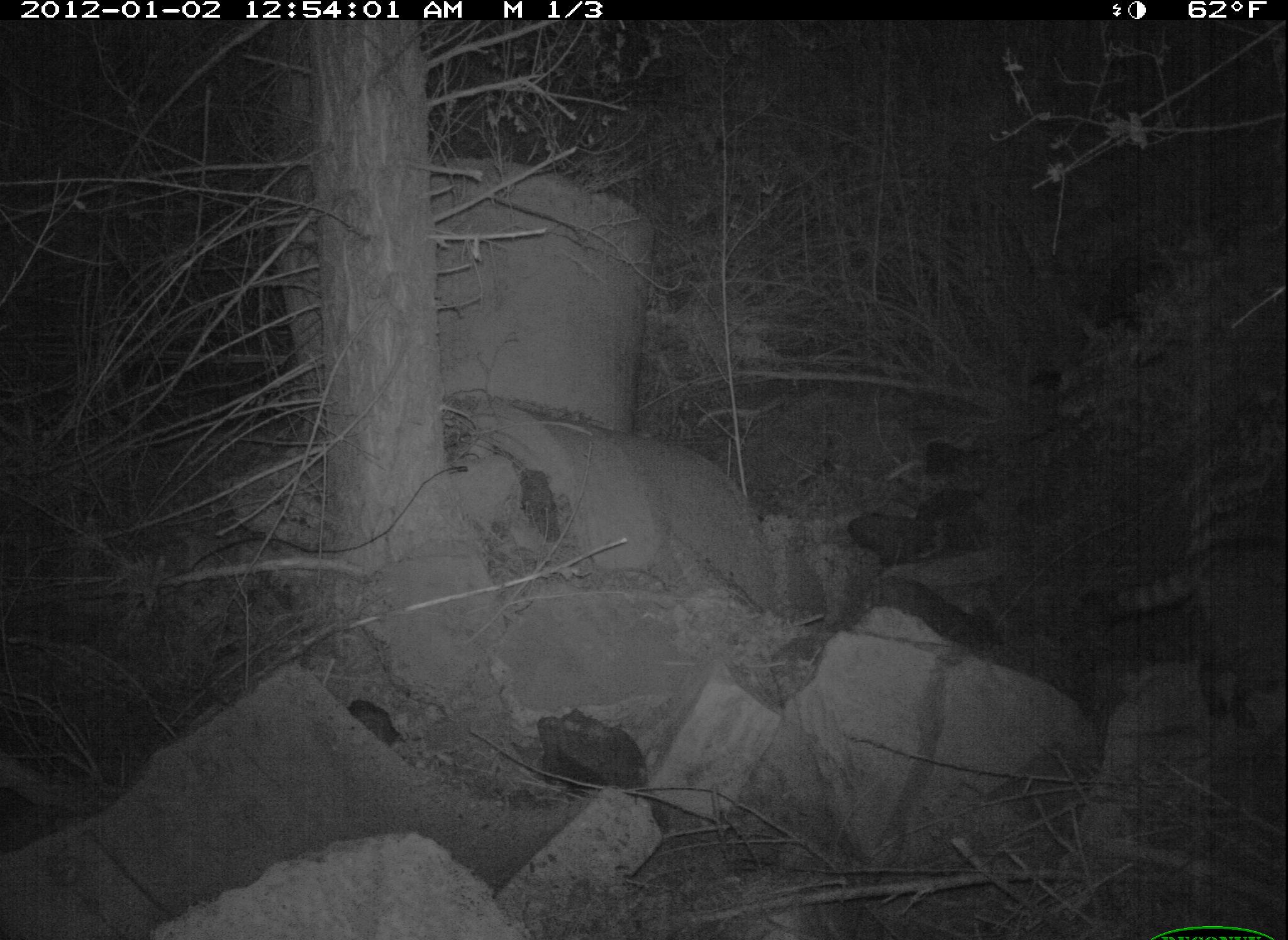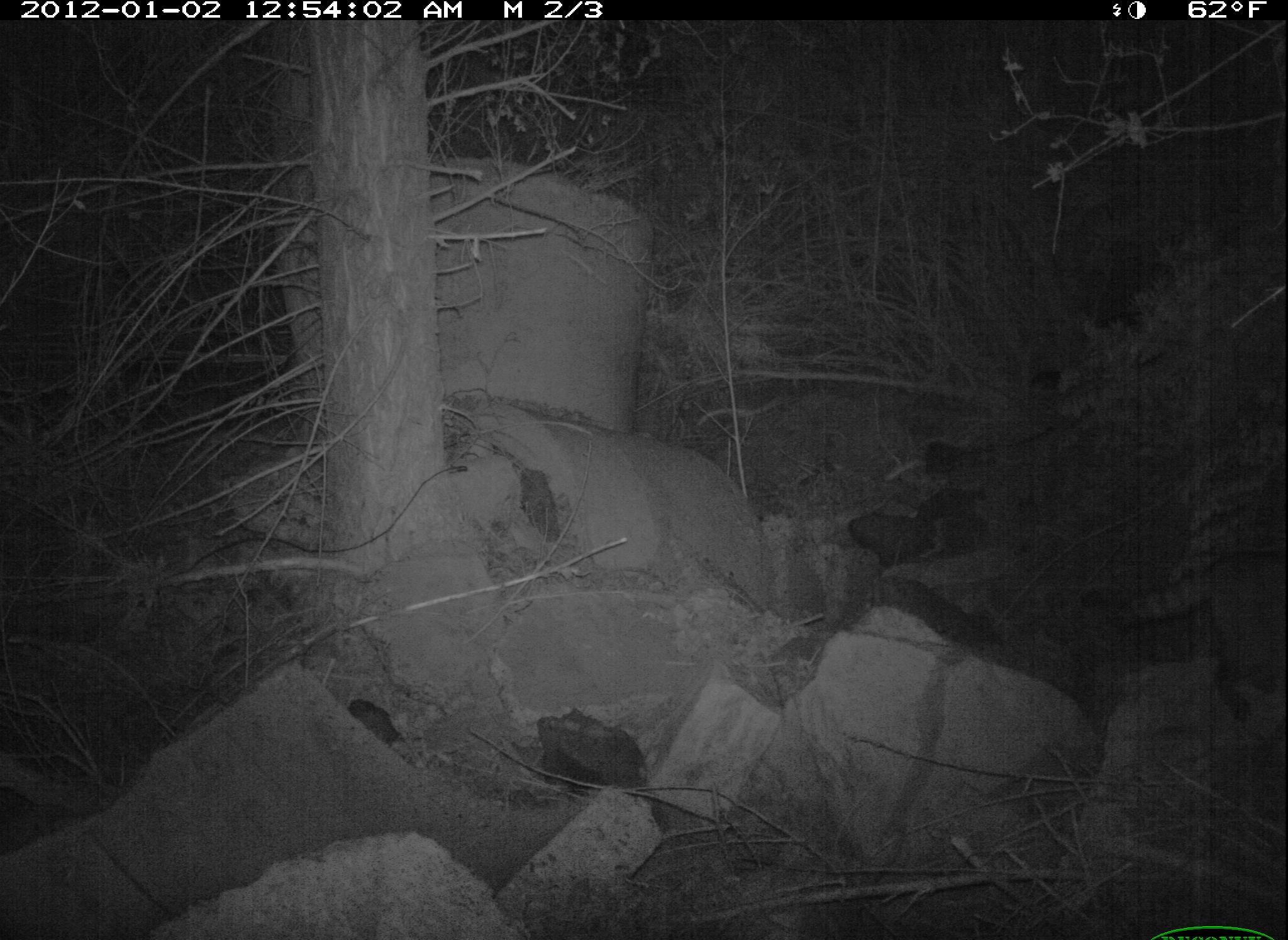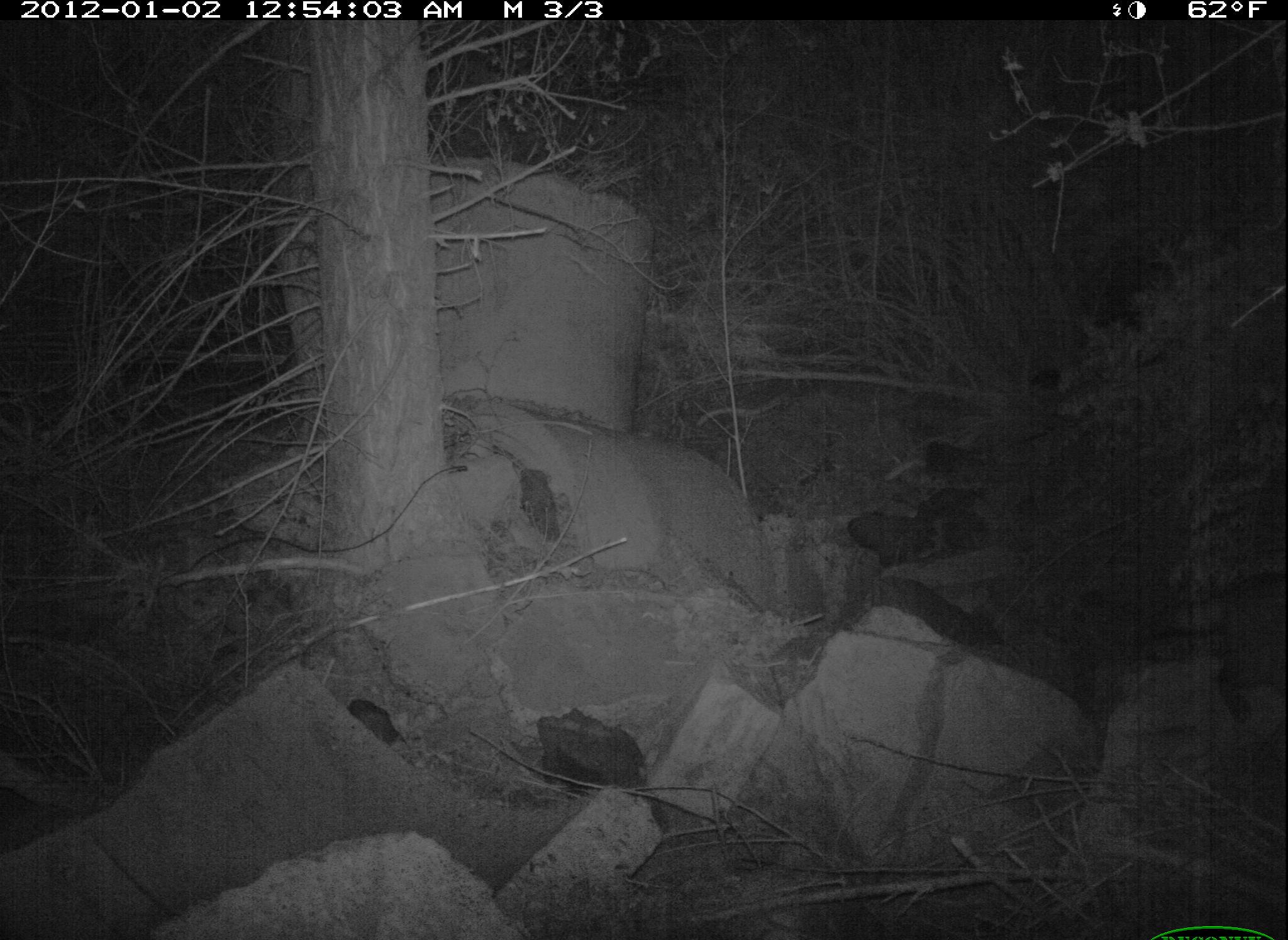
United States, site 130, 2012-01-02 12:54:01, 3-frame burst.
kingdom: Animalia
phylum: Chordata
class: Mammalia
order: Carnivora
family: Procyonidae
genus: Procyon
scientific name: Procyon lotor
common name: raccoon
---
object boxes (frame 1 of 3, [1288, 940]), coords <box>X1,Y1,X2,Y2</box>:
raccoon: <box>1103,525,1282,712</box>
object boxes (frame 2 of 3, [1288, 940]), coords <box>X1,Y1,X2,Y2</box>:
raccoon: <box>1106,509,1288,746</box>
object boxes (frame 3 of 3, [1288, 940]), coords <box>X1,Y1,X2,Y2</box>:
raccoon: <box>1129,554,1283,725</box>